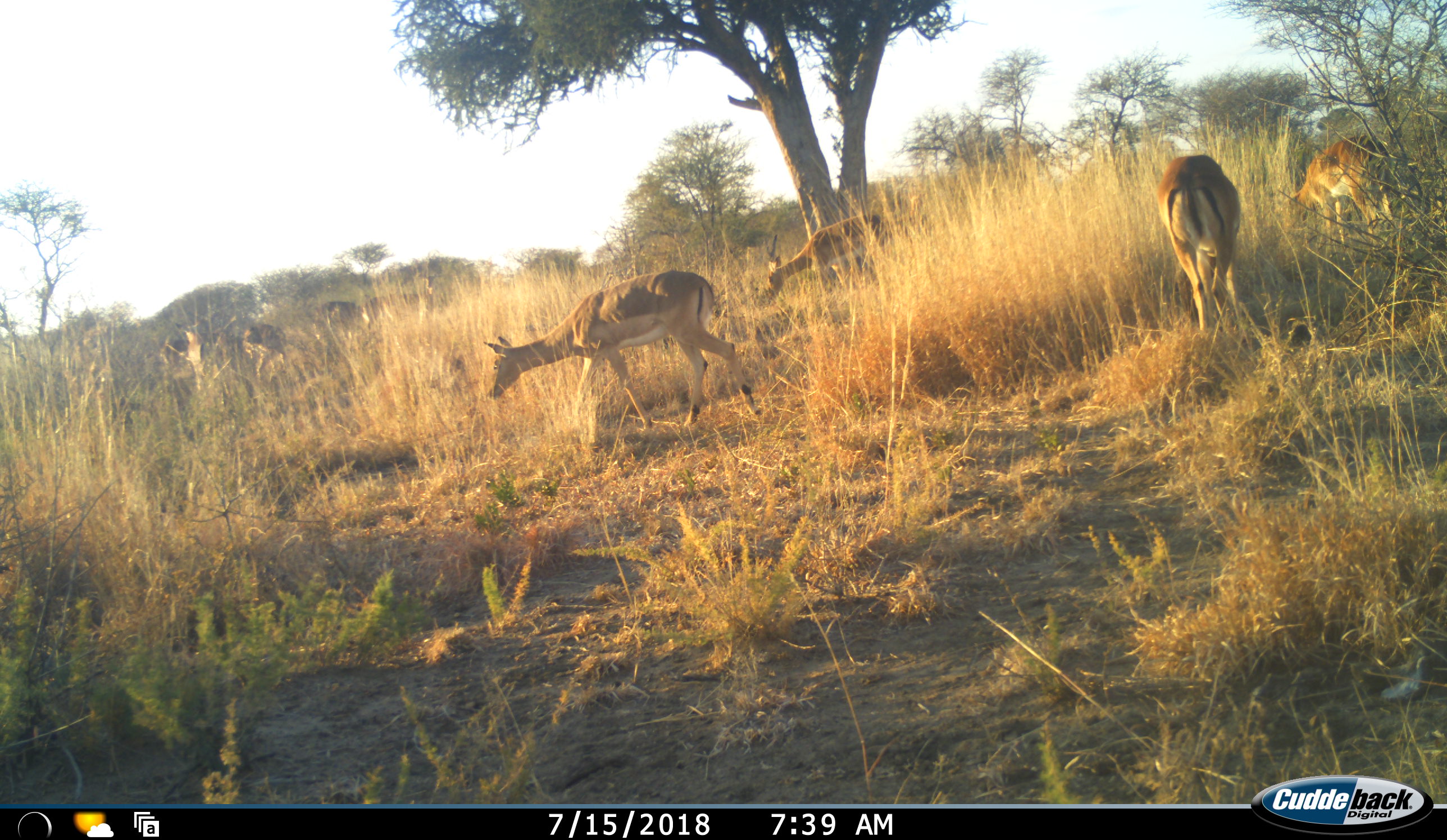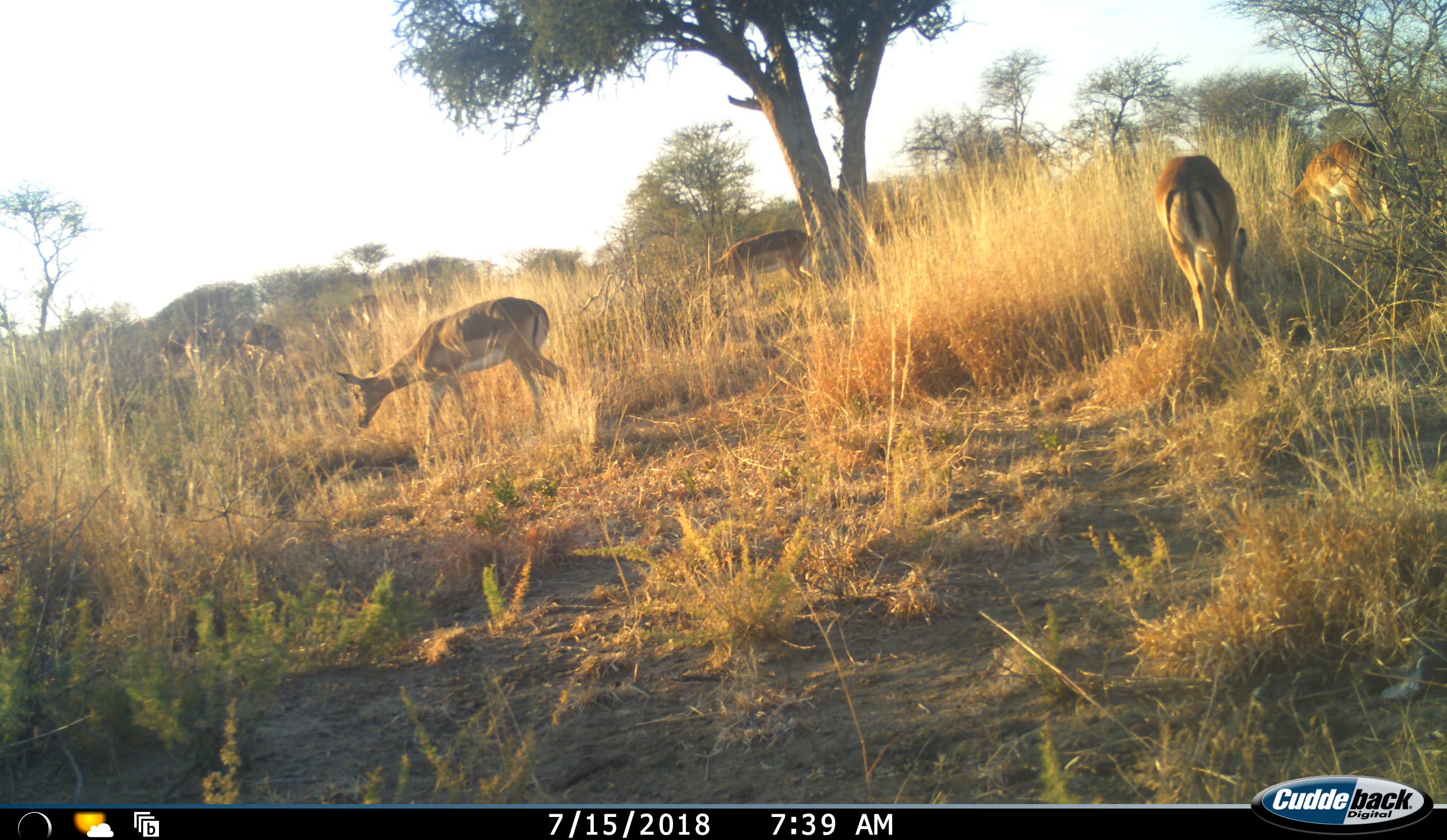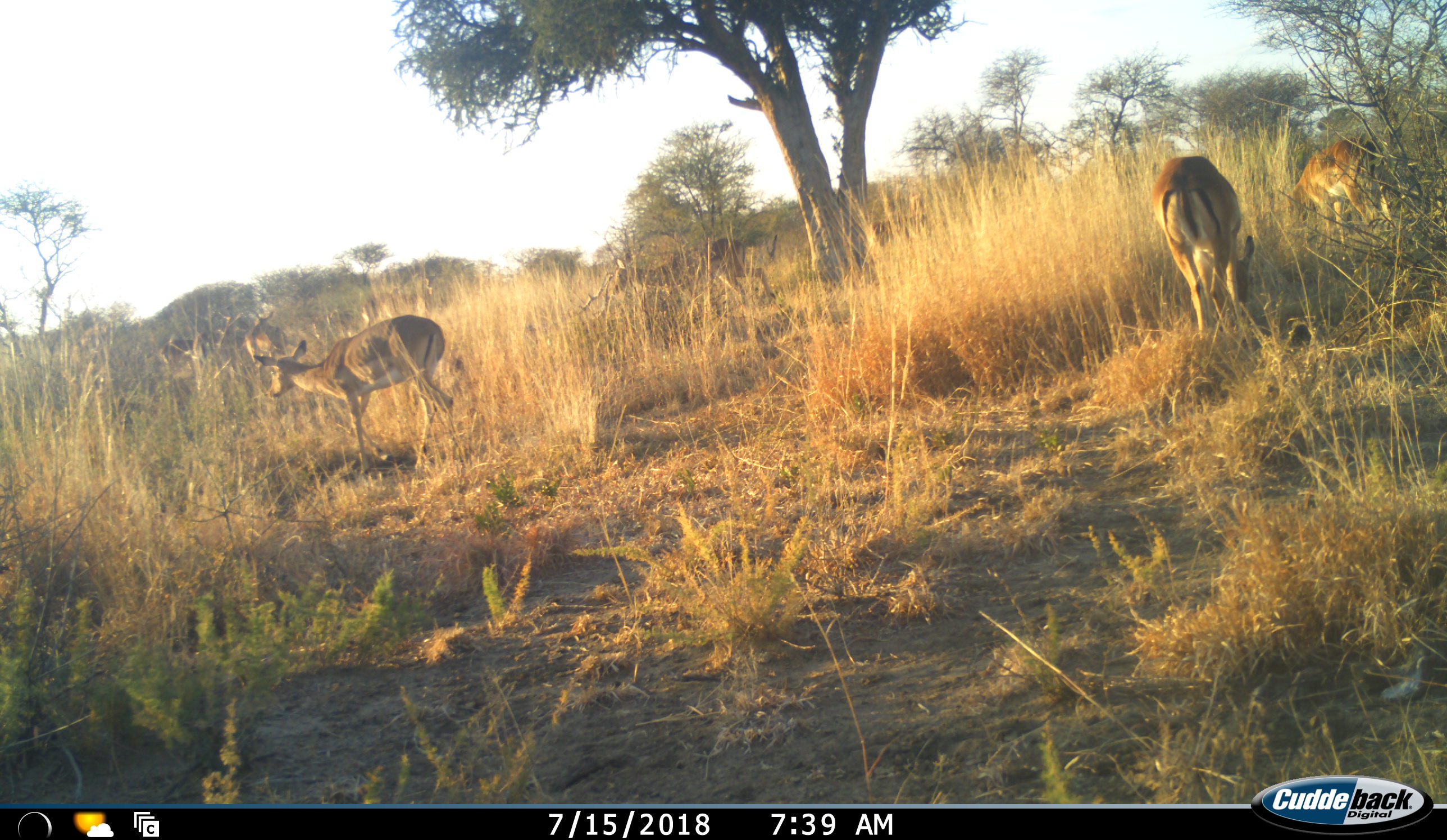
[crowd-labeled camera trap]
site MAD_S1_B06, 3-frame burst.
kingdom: Animalia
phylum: Chordata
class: Mammalia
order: Artiodactyla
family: Bovidae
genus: Aepyceros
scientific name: Aepyceros melampus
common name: impala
Impala (Aepyceros melampus), count 8. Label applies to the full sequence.